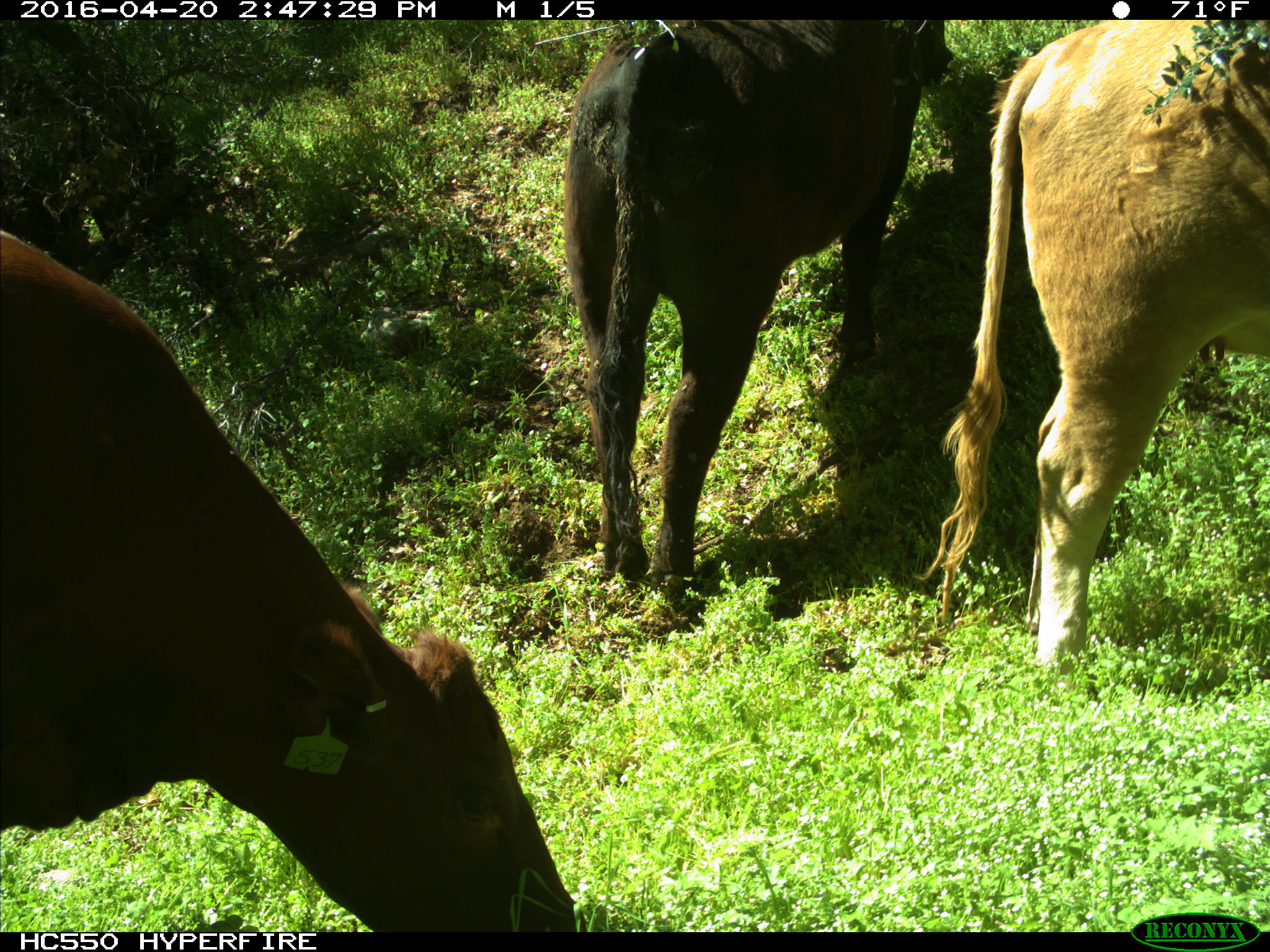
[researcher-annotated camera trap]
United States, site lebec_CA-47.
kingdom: Animalia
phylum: Chordata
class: Mammalia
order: Artiodactyla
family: Bovidae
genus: Bos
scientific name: Bos taurus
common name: domestic cow